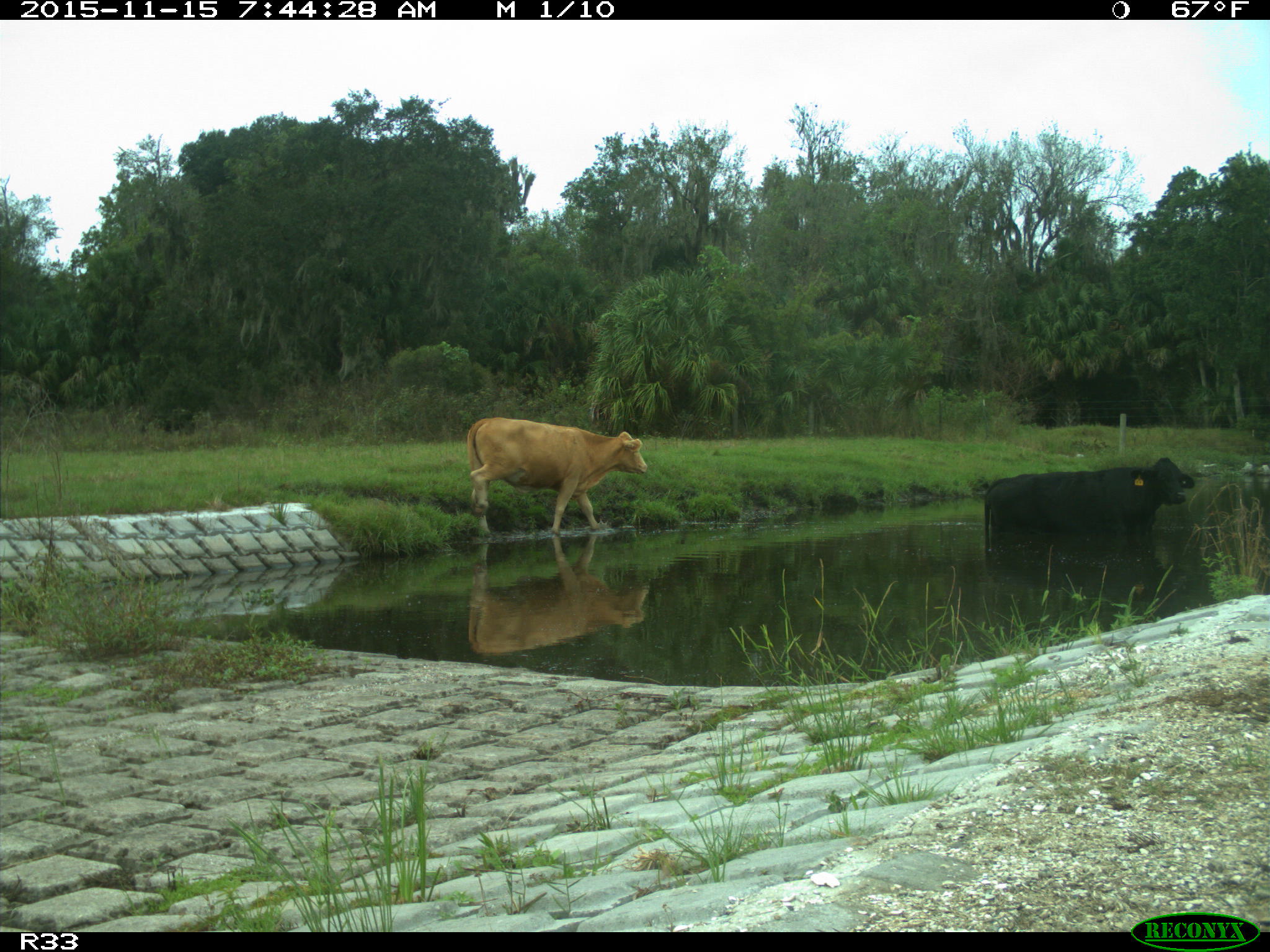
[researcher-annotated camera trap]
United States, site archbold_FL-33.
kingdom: Animalia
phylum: Chordata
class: Mammalia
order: Artiodactyla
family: Bovidae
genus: Bos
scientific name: Bos taurus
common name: domestic cow